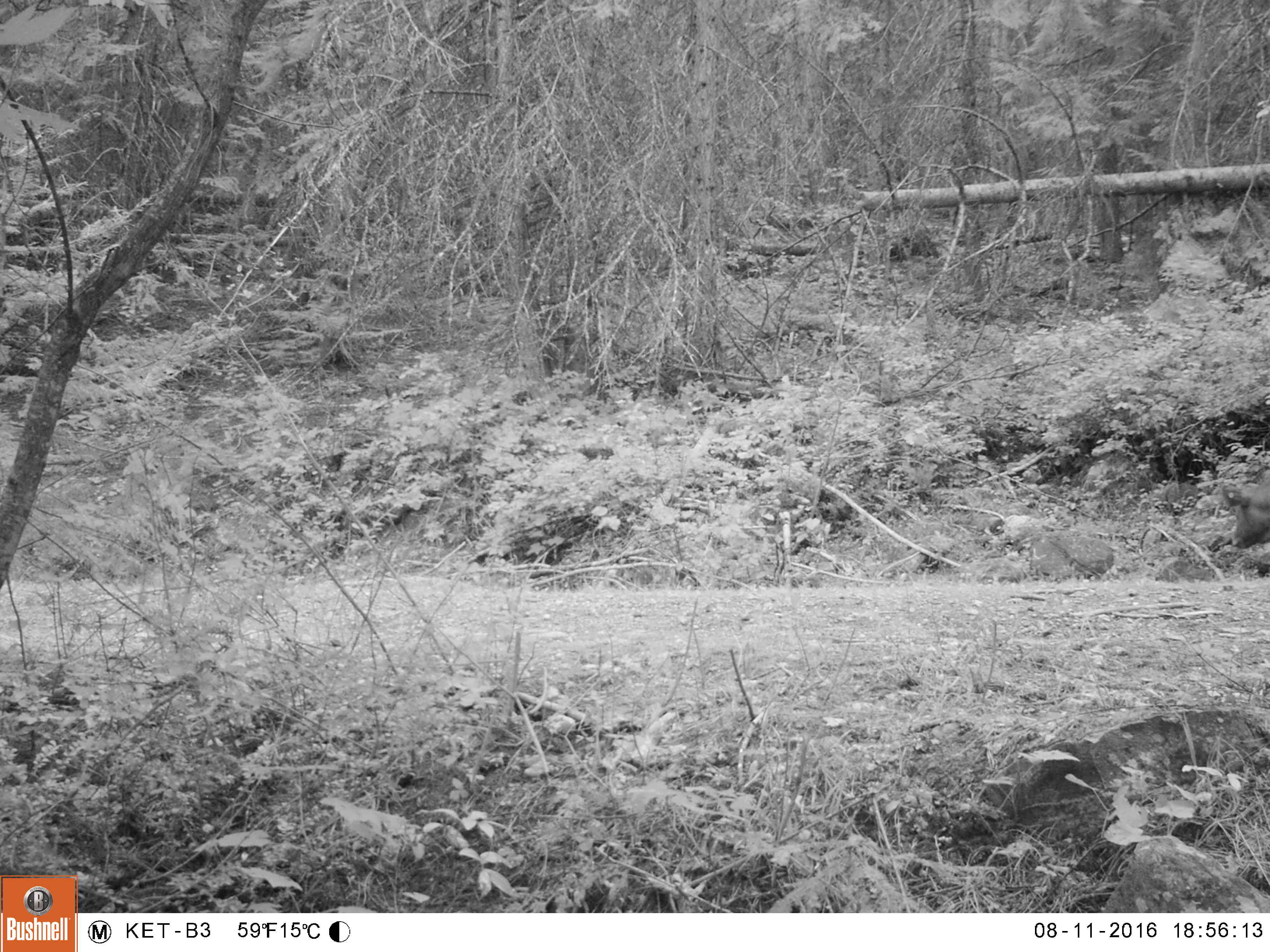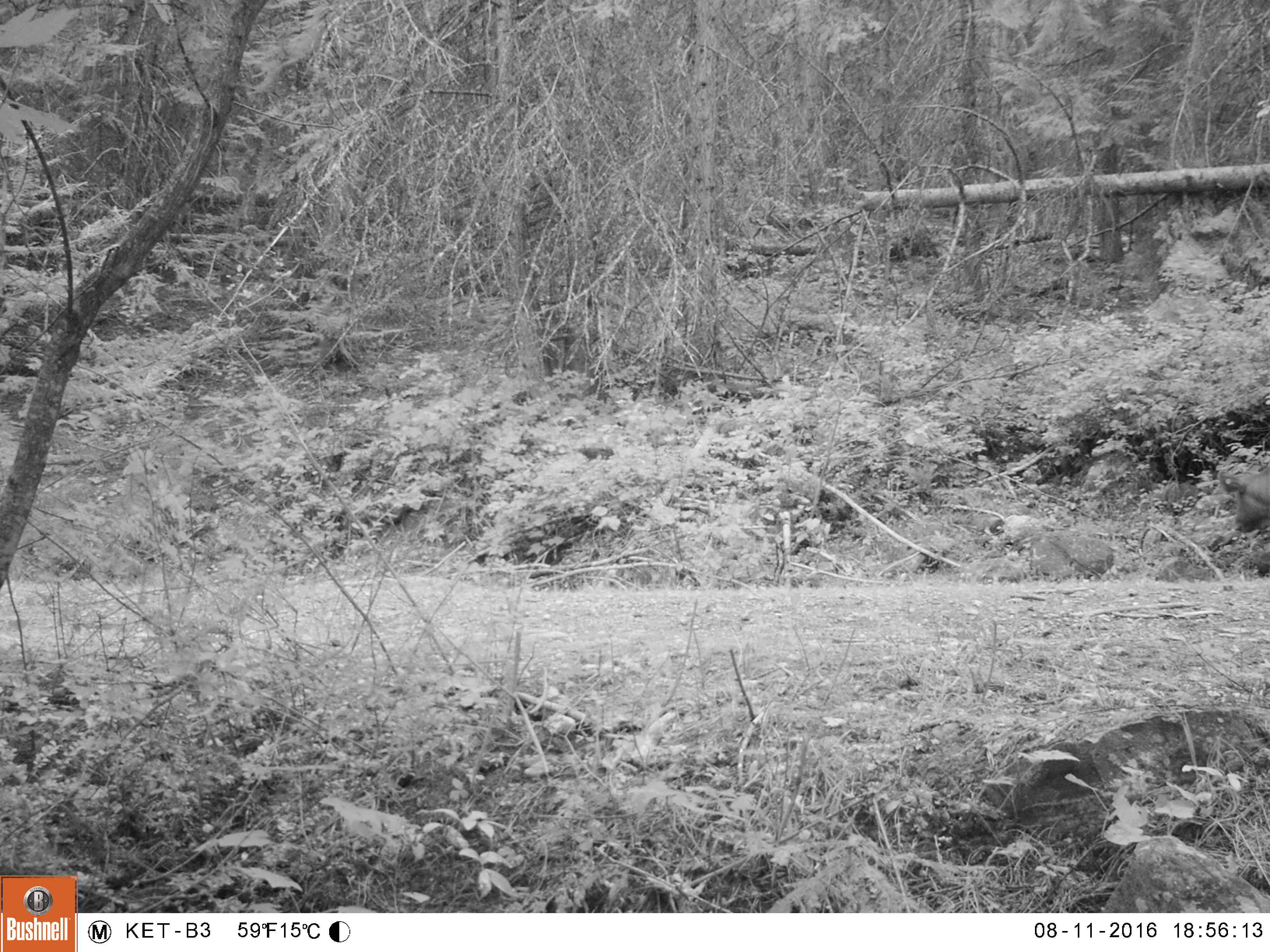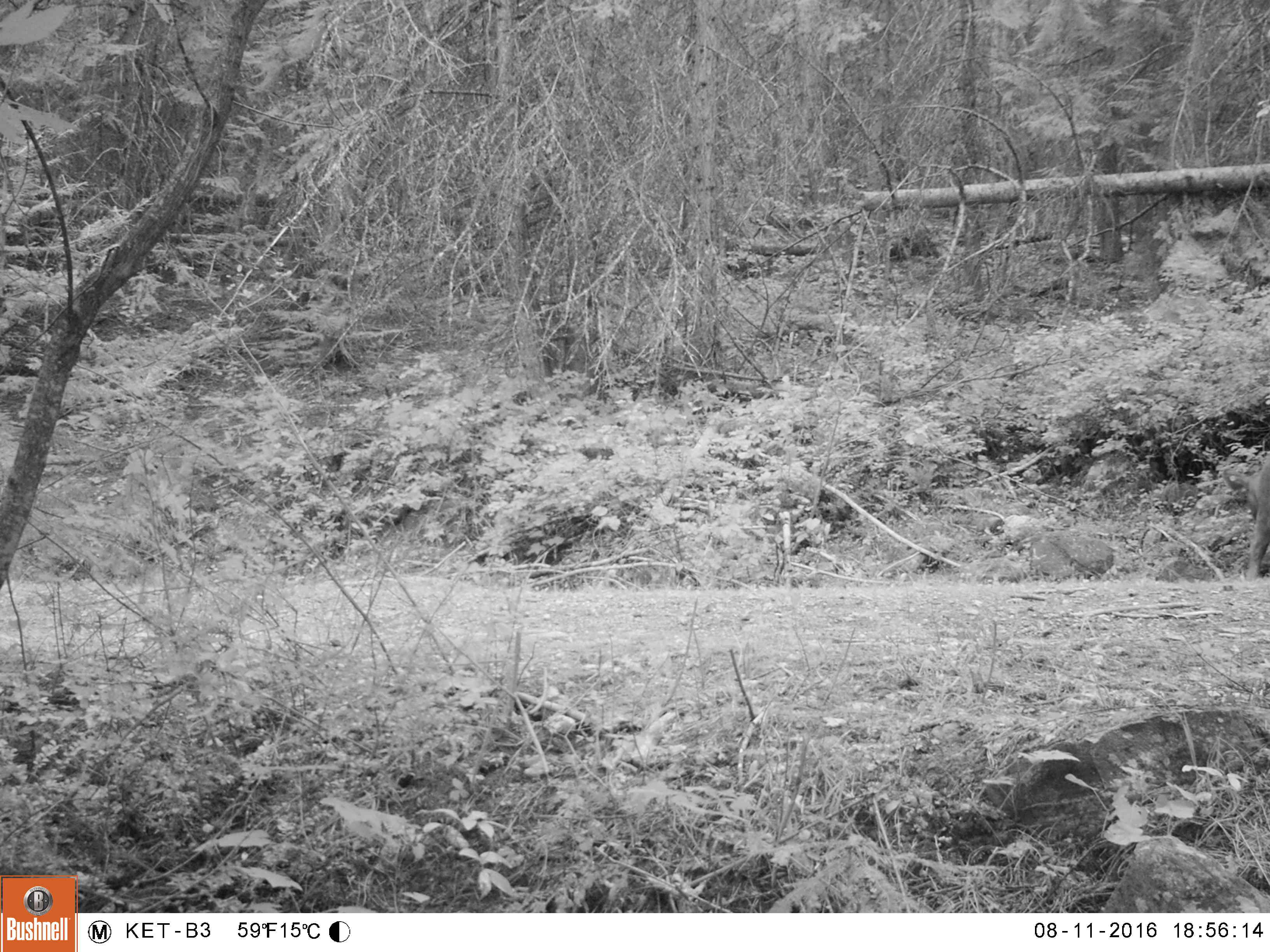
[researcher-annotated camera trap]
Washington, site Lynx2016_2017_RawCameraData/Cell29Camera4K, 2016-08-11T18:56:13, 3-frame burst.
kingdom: Animalia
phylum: Chordata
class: Mammalia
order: Artiodactyla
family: Bovidae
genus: Bos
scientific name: Bos taurus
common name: domestic cattle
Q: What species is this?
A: Domestic cattle (Bos taurus).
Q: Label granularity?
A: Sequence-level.